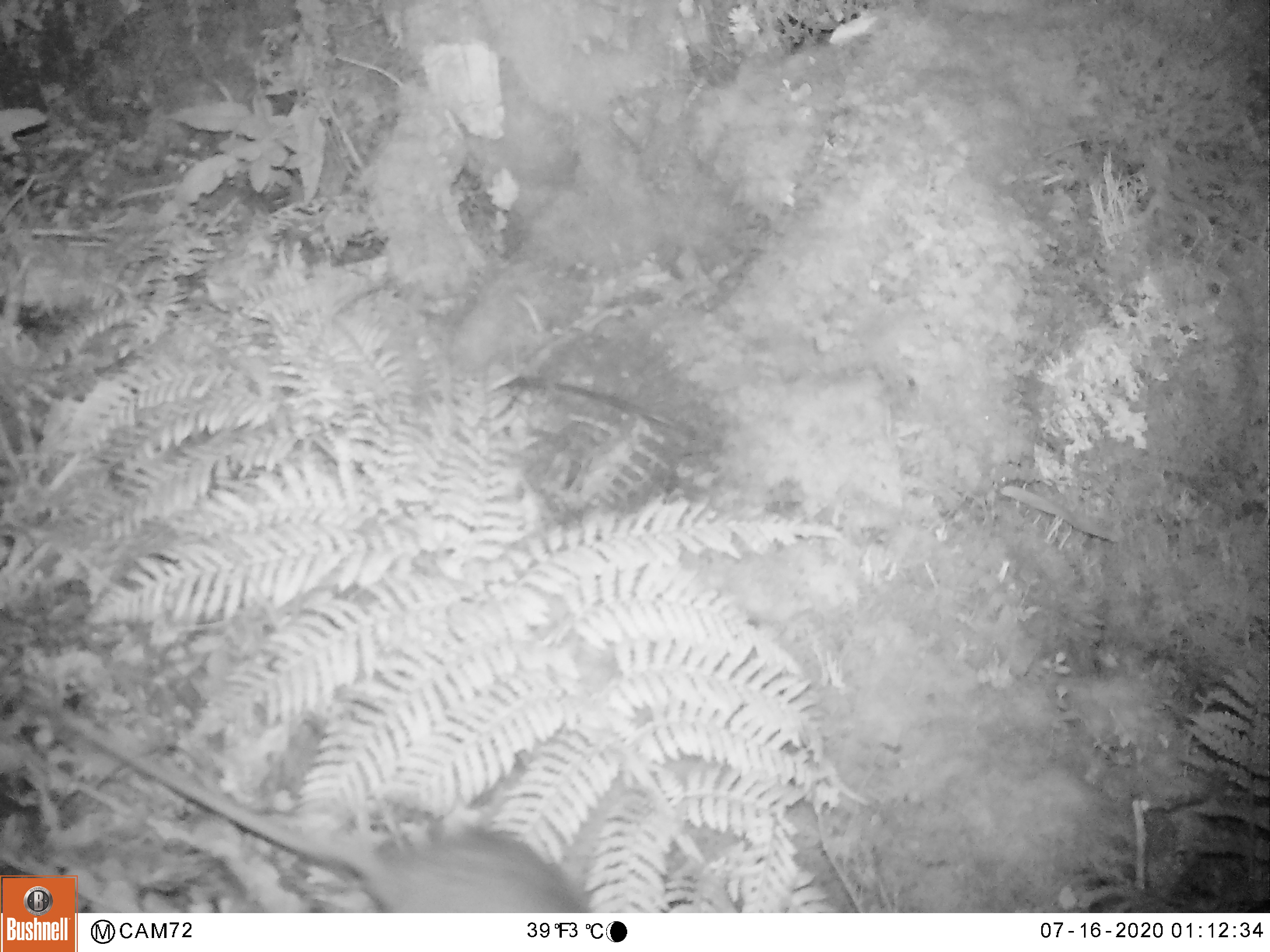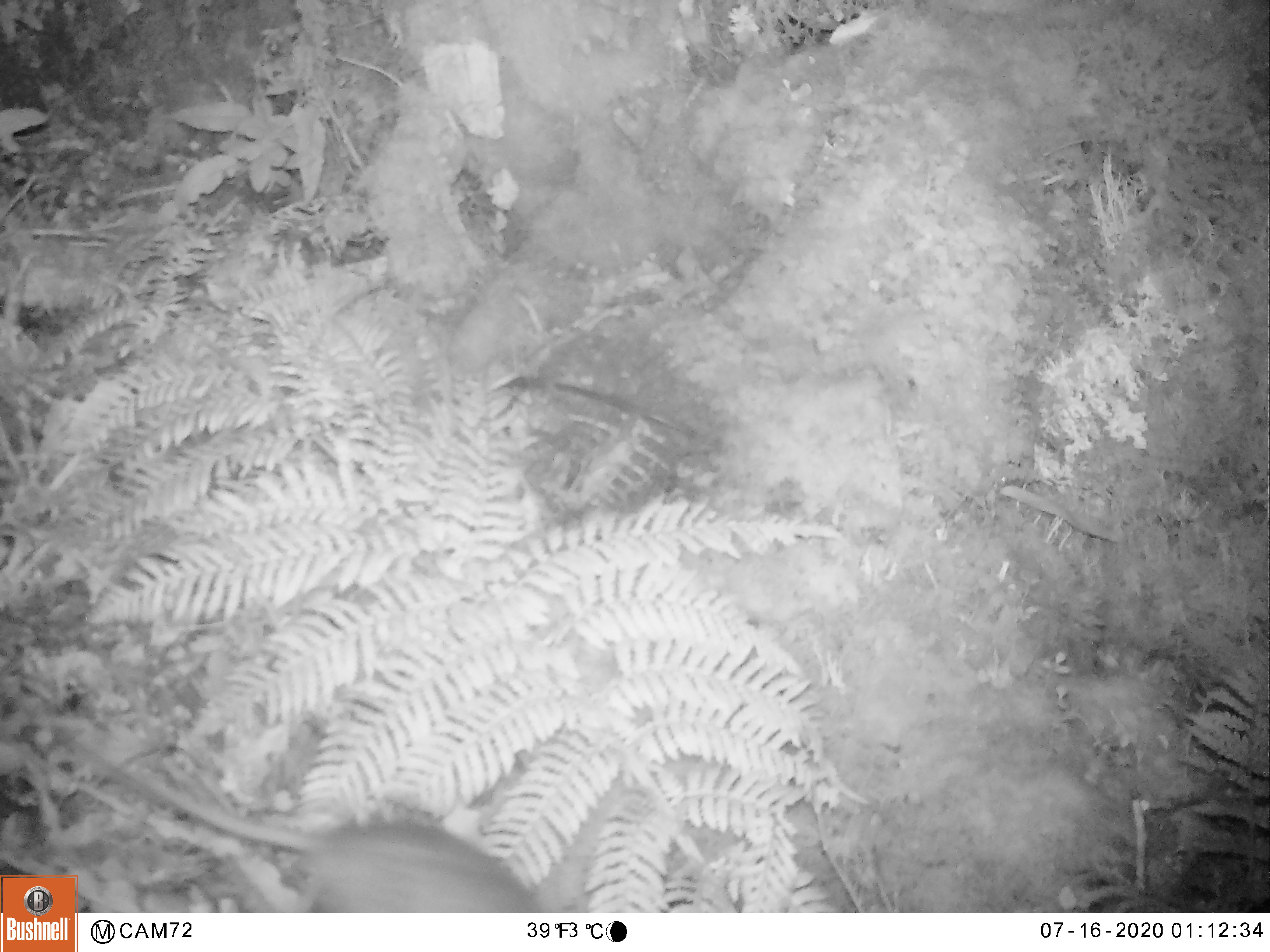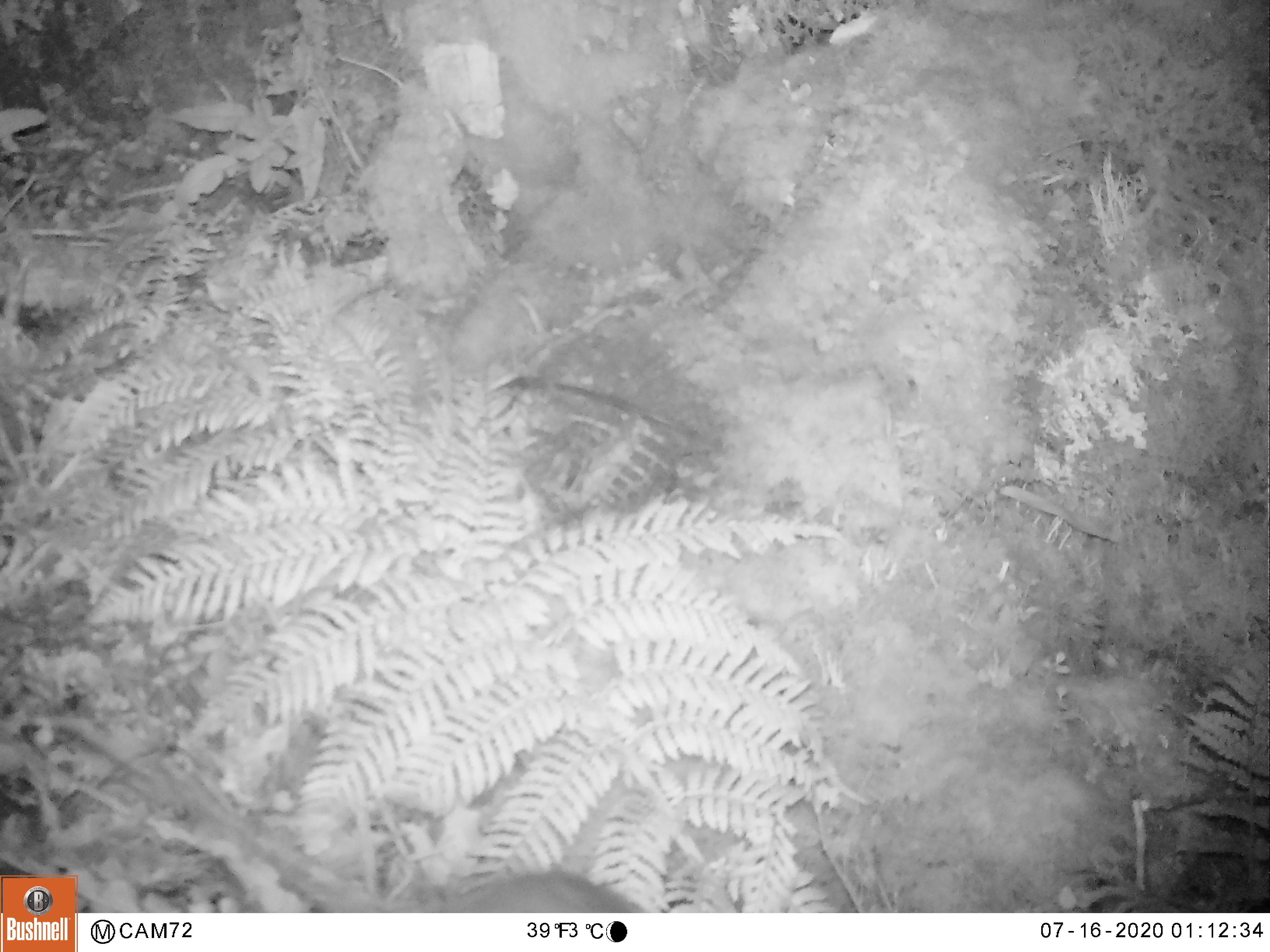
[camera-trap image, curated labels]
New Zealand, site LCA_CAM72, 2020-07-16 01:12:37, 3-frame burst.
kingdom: Animalia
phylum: Chordata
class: Mammalia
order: Rodentia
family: Muridae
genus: Rattus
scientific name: Rattus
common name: rat